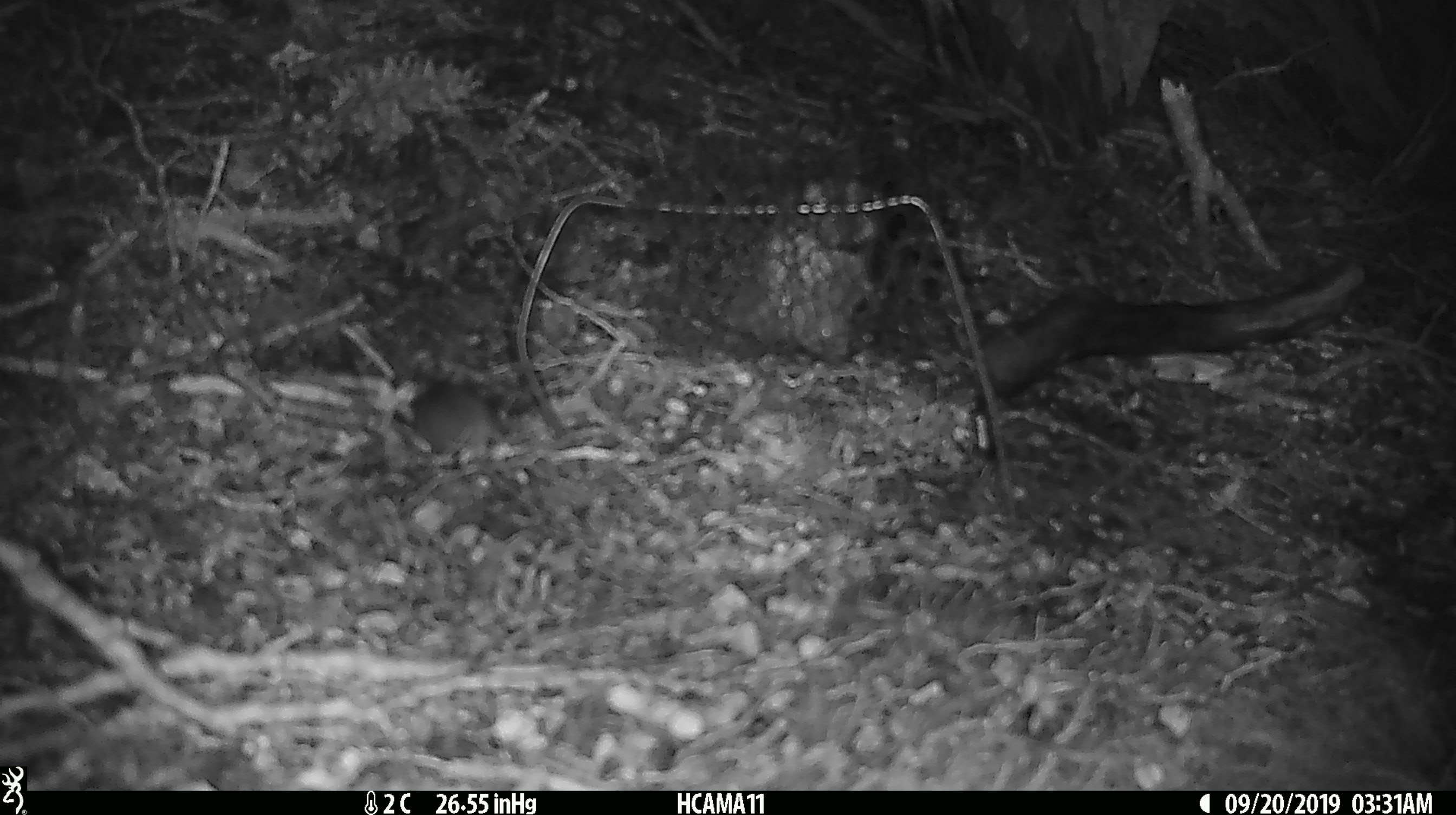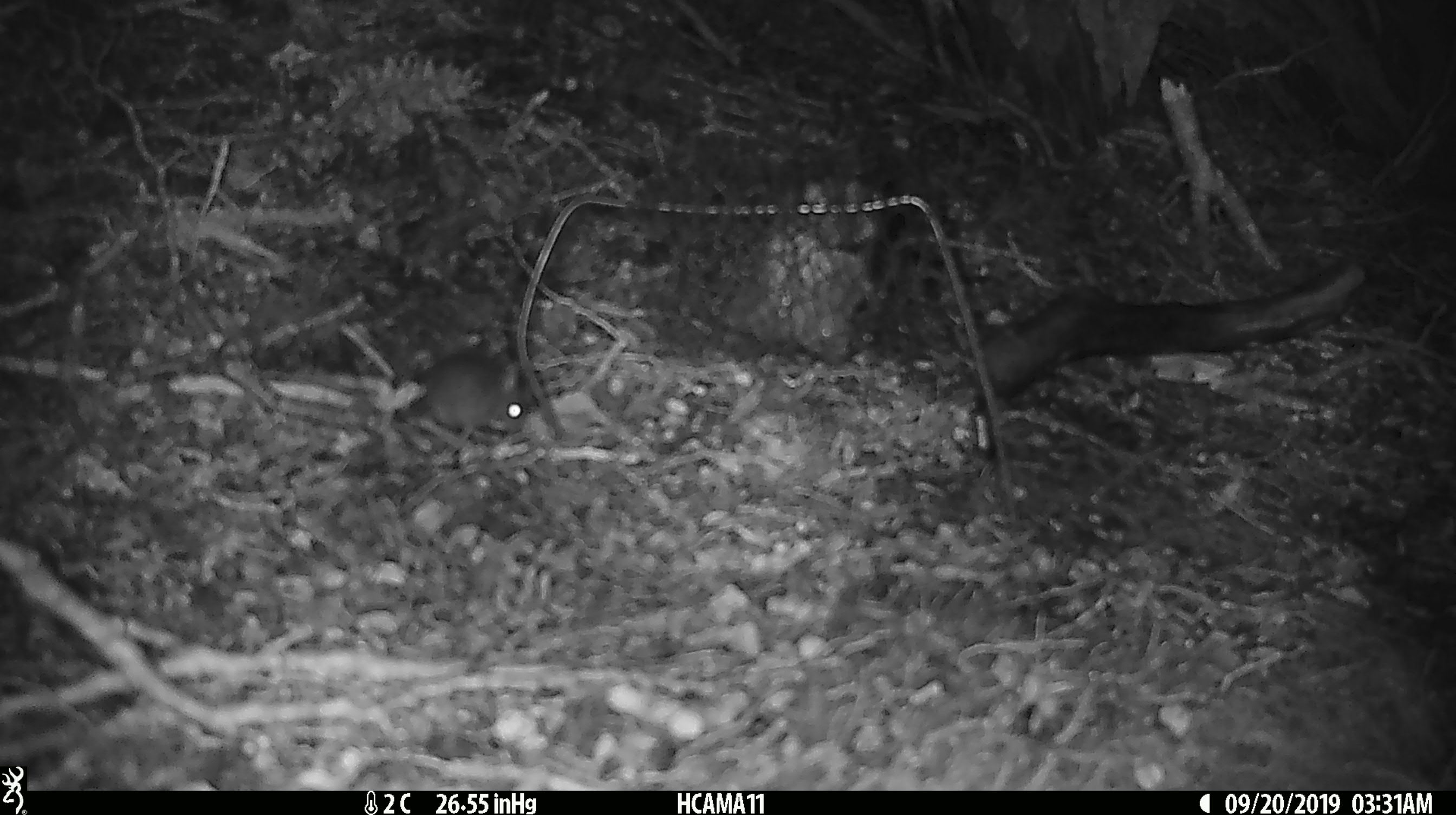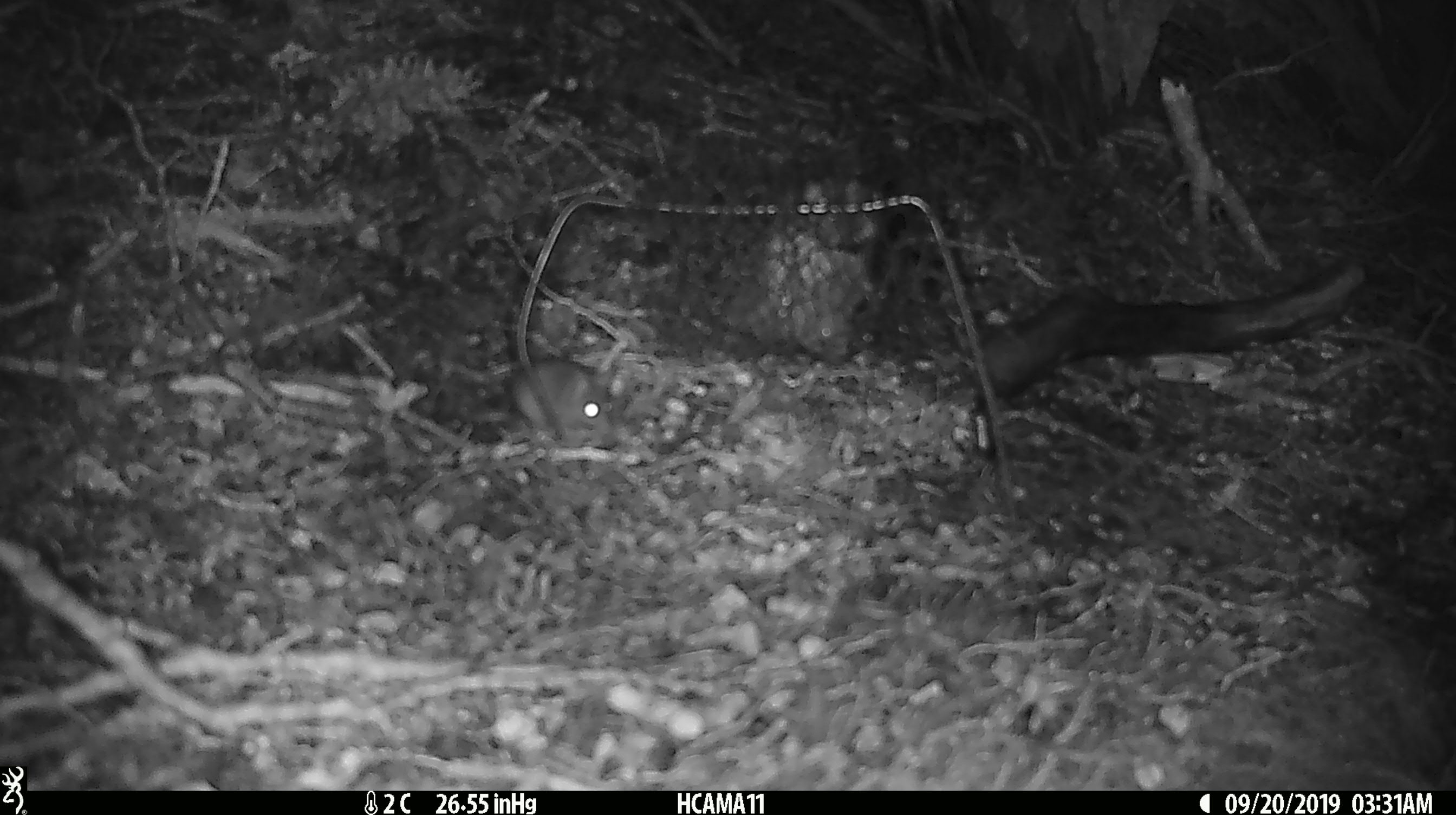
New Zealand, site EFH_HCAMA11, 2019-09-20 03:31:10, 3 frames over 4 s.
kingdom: Animalia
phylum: Chordata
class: Mammalia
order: Rodentia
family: Muridae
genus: Mus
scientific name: Mus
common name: mouse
Mouse (Mus).